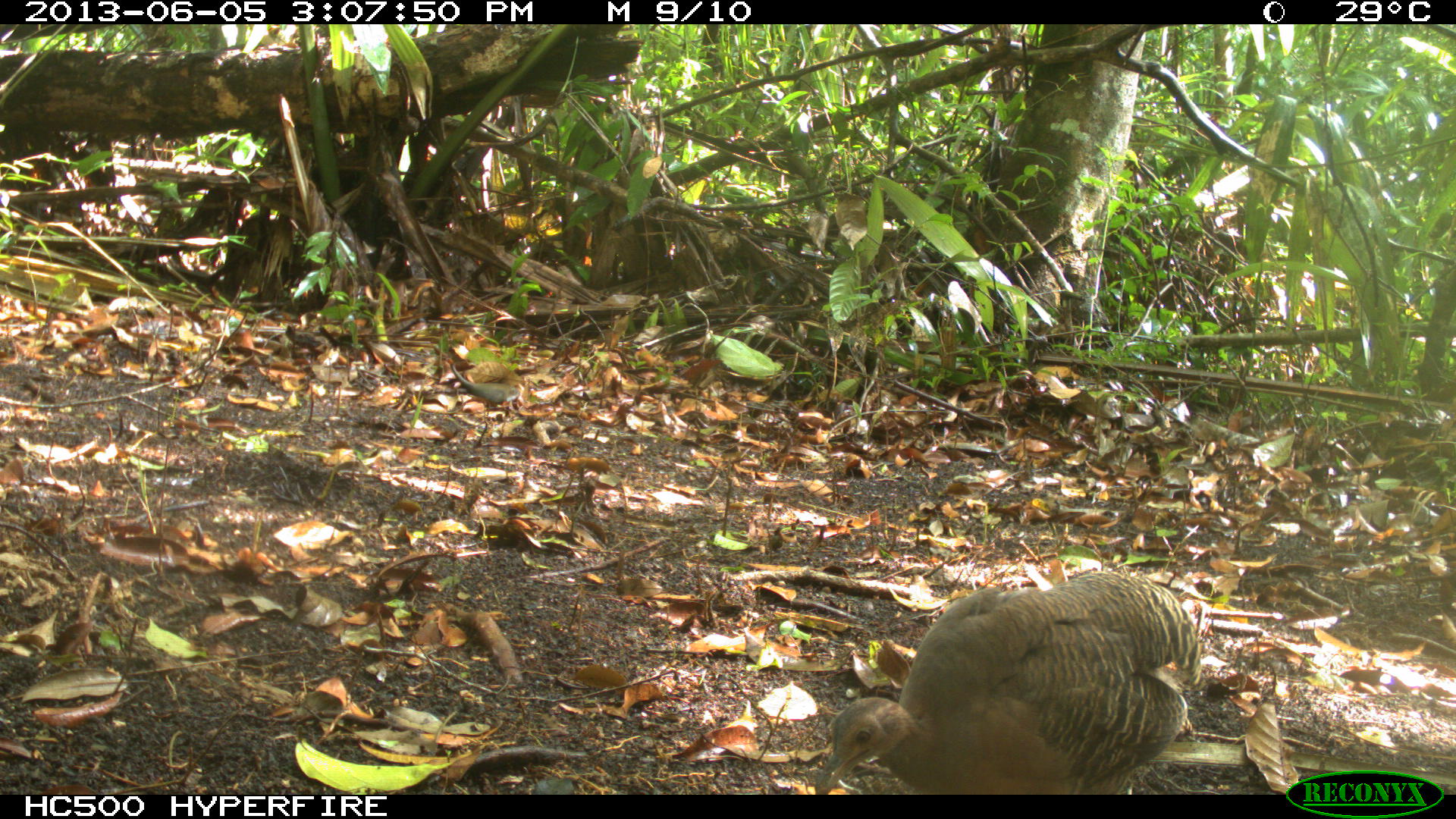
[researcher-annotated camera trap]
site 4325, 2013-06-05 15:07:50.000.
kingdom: Animalia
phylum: Chordata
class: Aves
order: Tinamiformes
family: Tinamidae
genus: Tinamus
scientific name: Tinamus major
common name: great tinamou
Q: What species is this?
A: Tinamus major (great tinamou).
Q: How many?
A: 1.